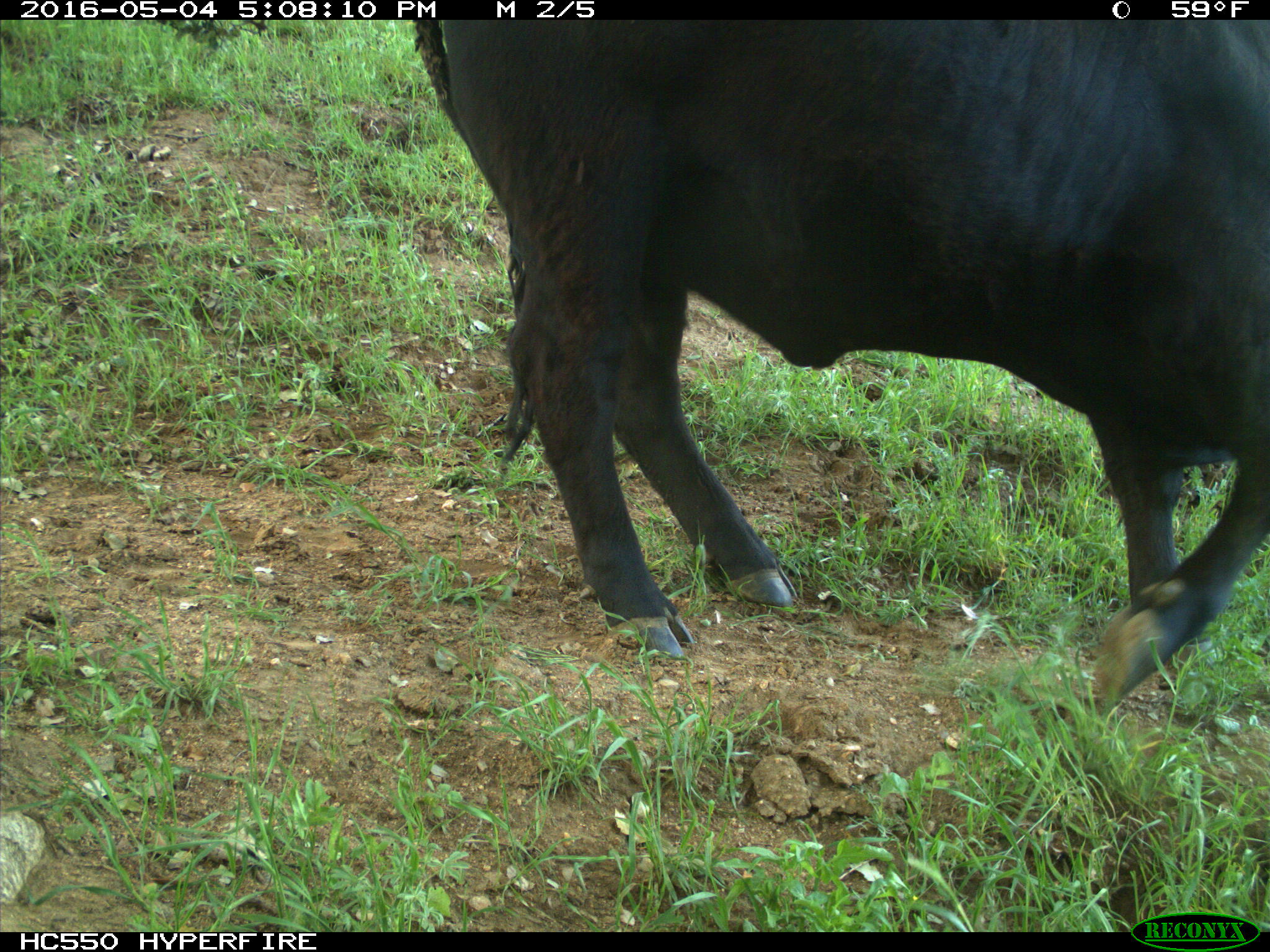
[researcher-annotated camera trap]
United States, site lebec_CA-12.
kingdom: Animalia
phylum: Chordata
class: Mammalia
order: Artiodactyla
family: Bovidae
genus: Bos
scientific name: Bos taurus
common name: domestic cow